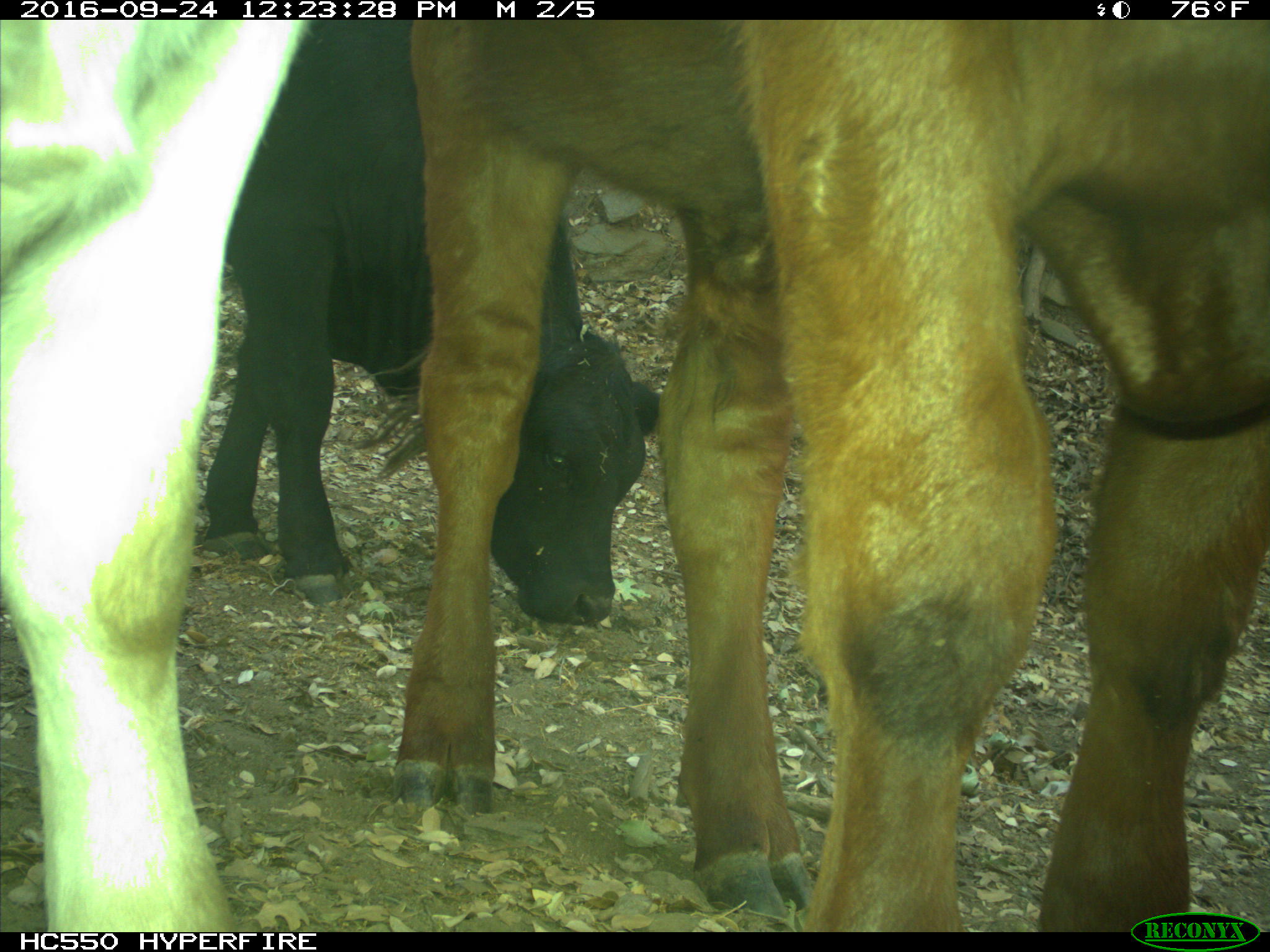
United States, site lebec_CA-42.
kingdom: Animalia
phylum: Chordata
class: Mammalia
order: Artiodactyla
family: Bovidae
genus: Bos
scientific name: Bos taurus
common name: domestic cow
Bos taurus (domestic cow).